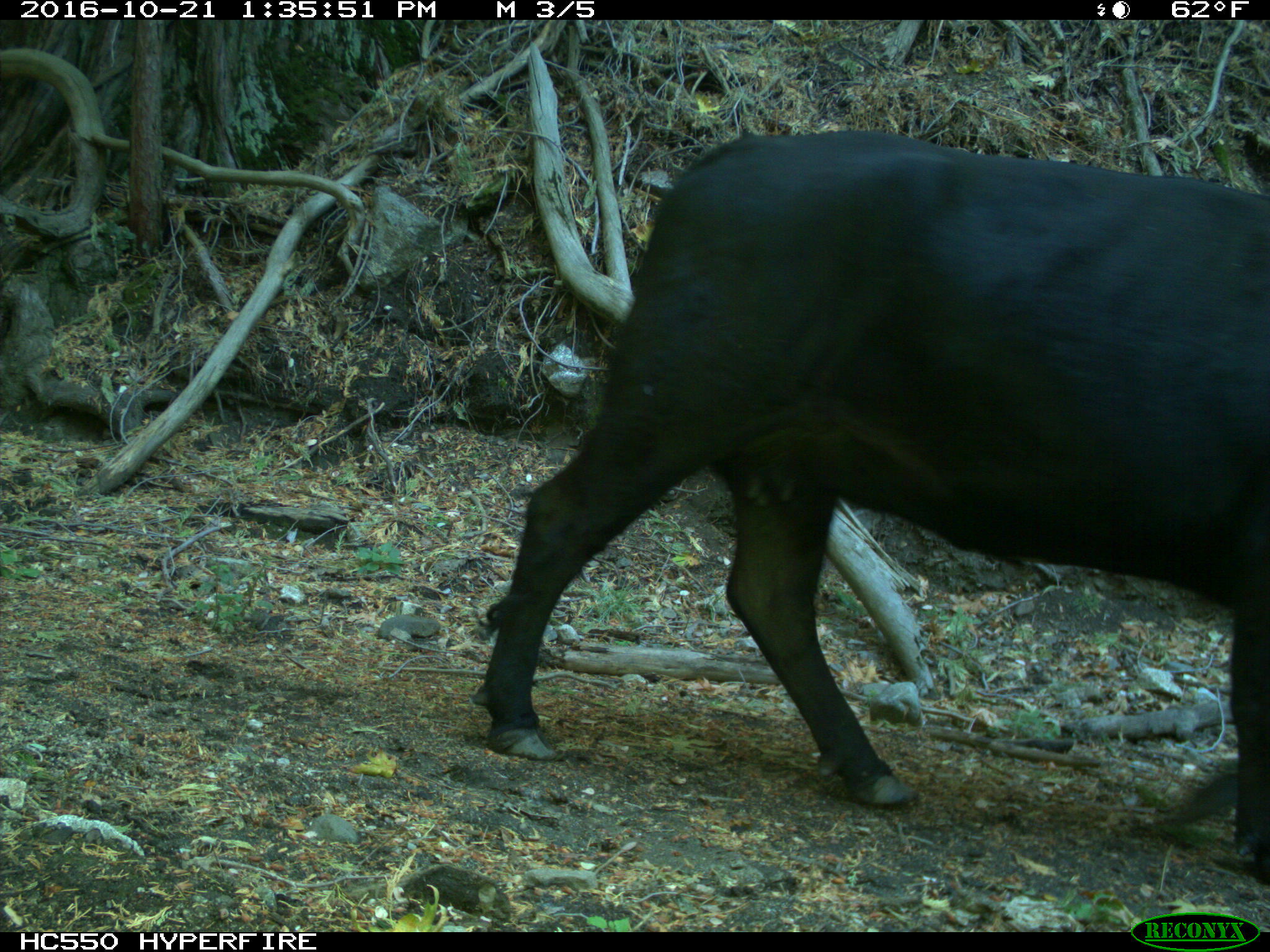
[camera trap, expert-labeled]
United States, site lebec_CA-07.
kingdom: Animalia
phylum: Chordata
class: Mammalia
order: Artiodactyla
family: Bovidae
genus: Bos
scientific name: Bos taurus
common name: domestic cow